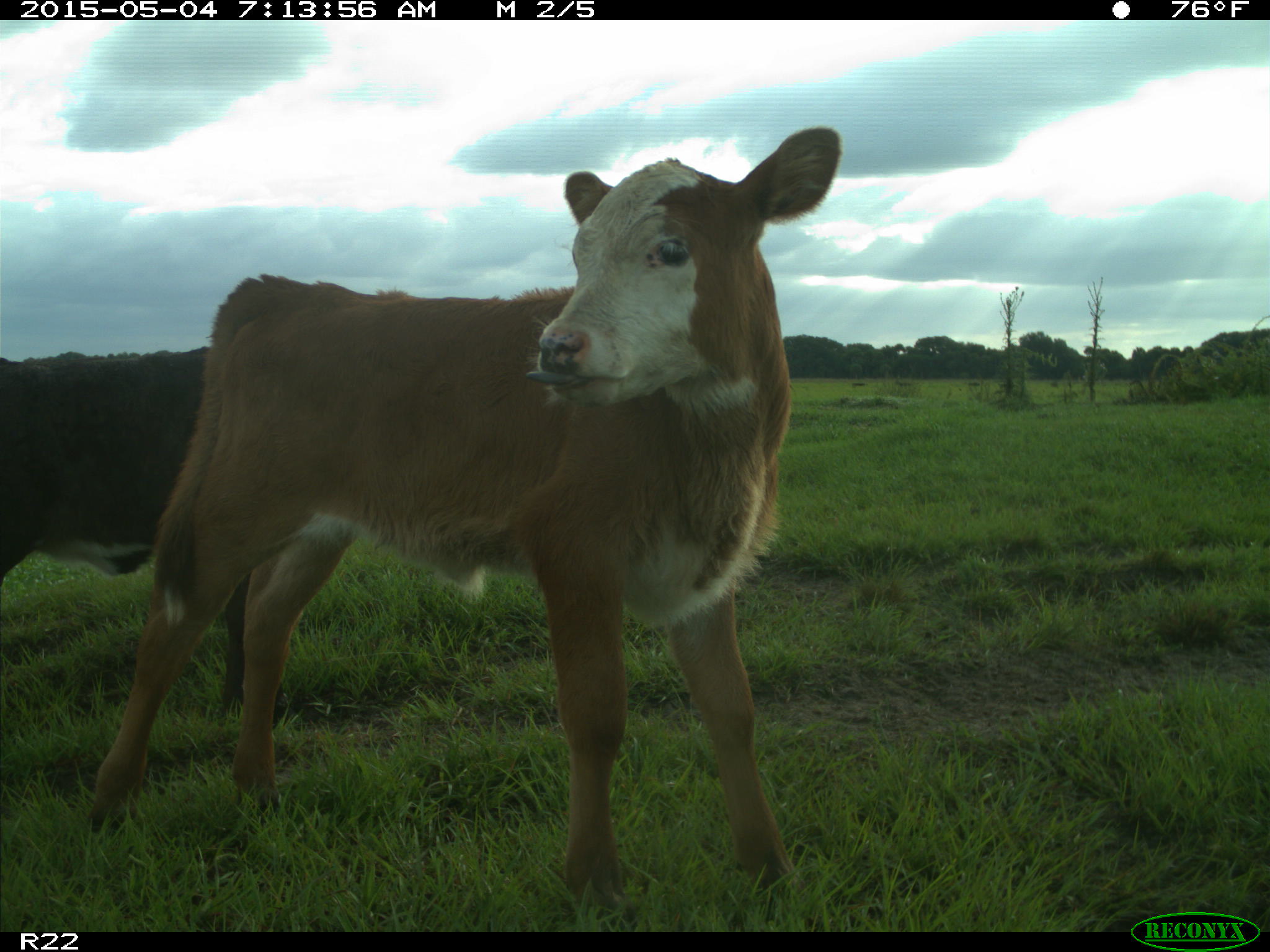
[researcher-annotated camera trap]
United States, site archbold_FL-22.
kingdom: Animalia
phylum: Chordata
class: Mammalia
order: Artiodactyla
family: Bovidae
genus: Bos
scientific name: Bos taurus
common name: domestic cow